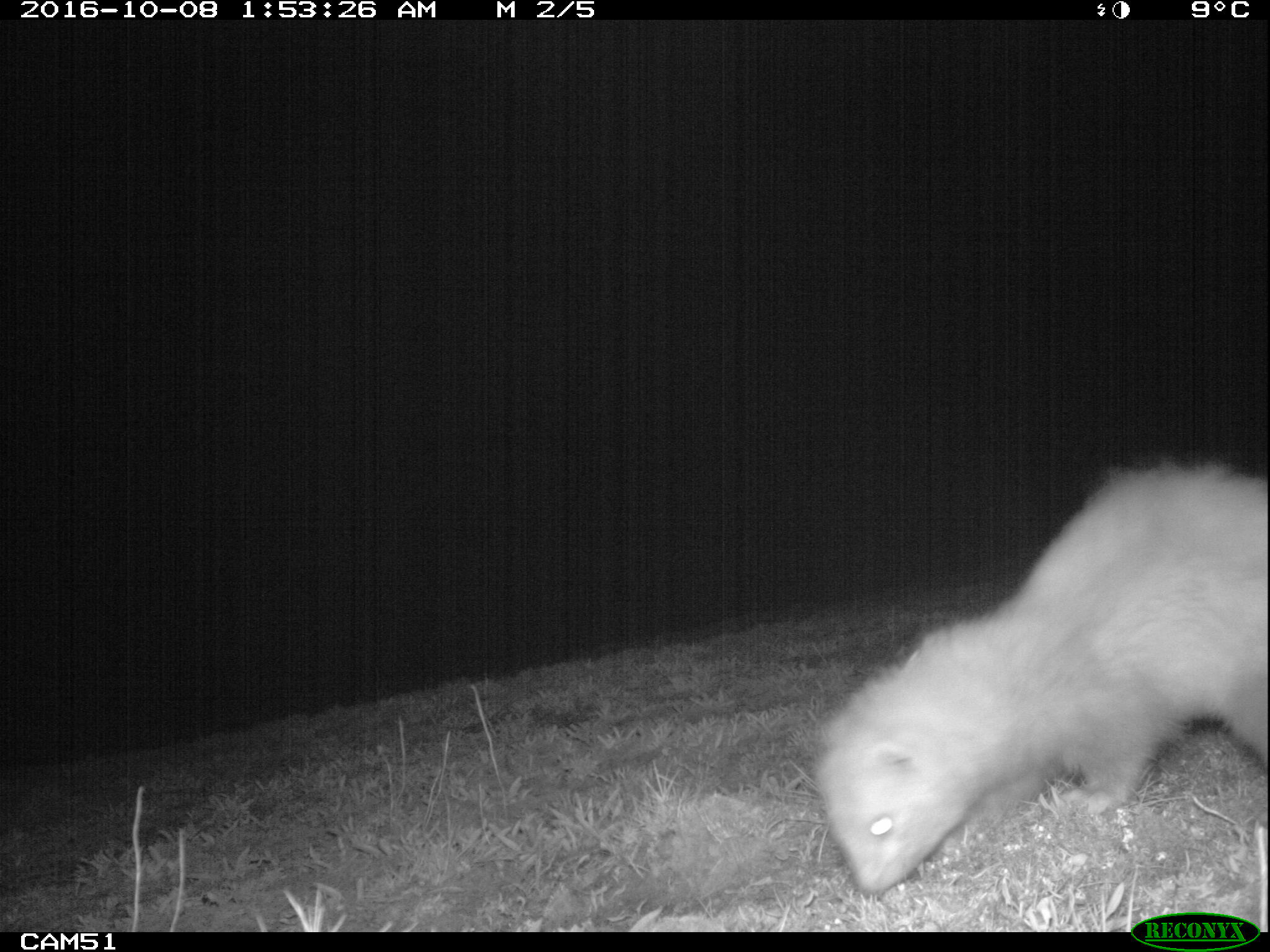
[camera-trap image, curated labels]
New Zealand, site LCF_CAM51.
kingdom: Animalia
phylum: Chordata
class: Mammalia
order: Carnivora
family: Mustelidae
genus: Mustela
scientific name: Mustela furo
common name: ferret